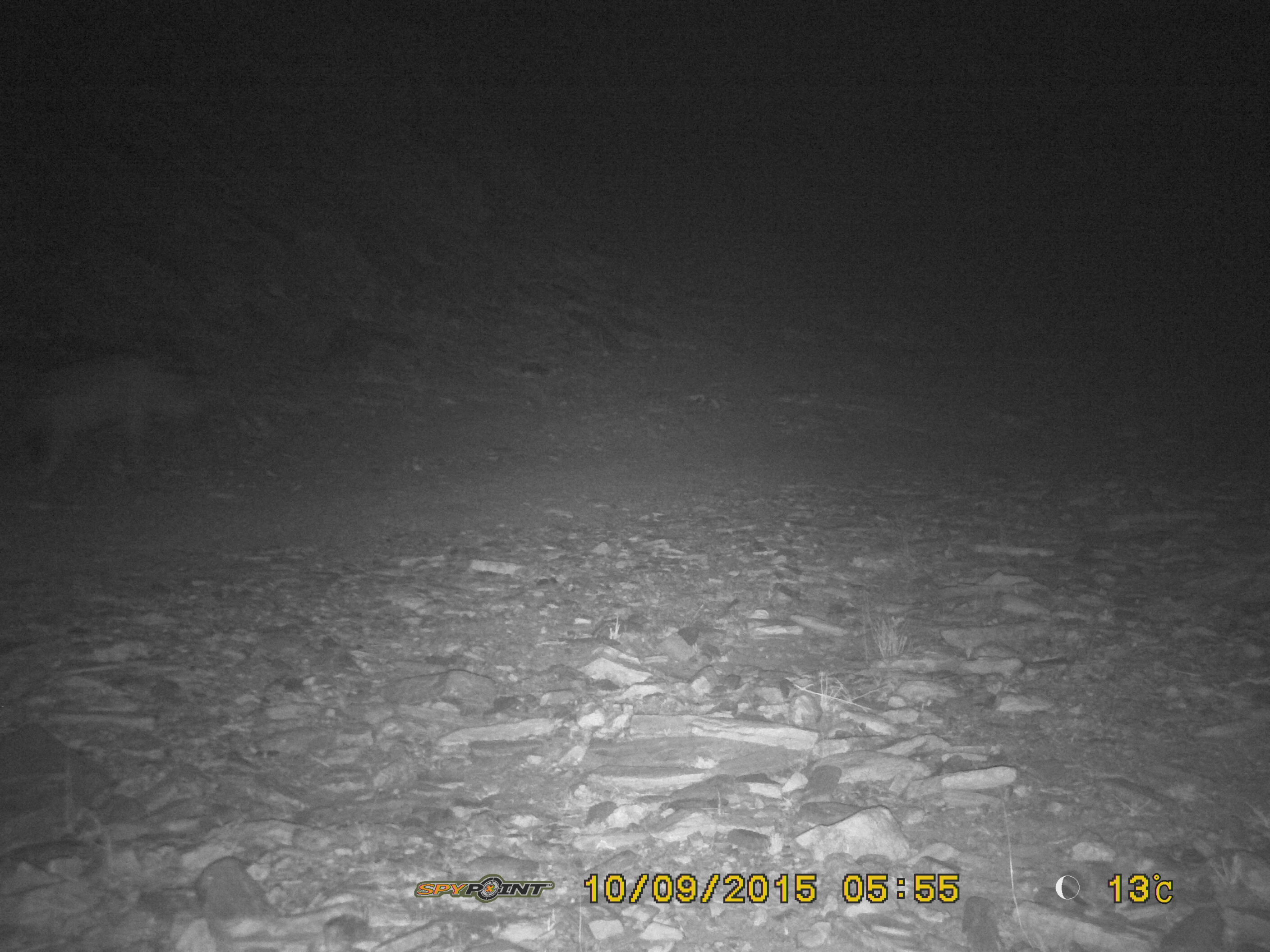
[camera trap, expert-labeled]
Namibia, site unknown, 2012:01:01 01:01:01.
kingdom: Animalia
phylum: Chordata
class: Mammalia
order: Carnivora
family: Hyaenidae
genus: Crocuta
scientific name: Crocuta crocuta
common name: spotted hyena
Crocuta crocuta (spotted hyena).